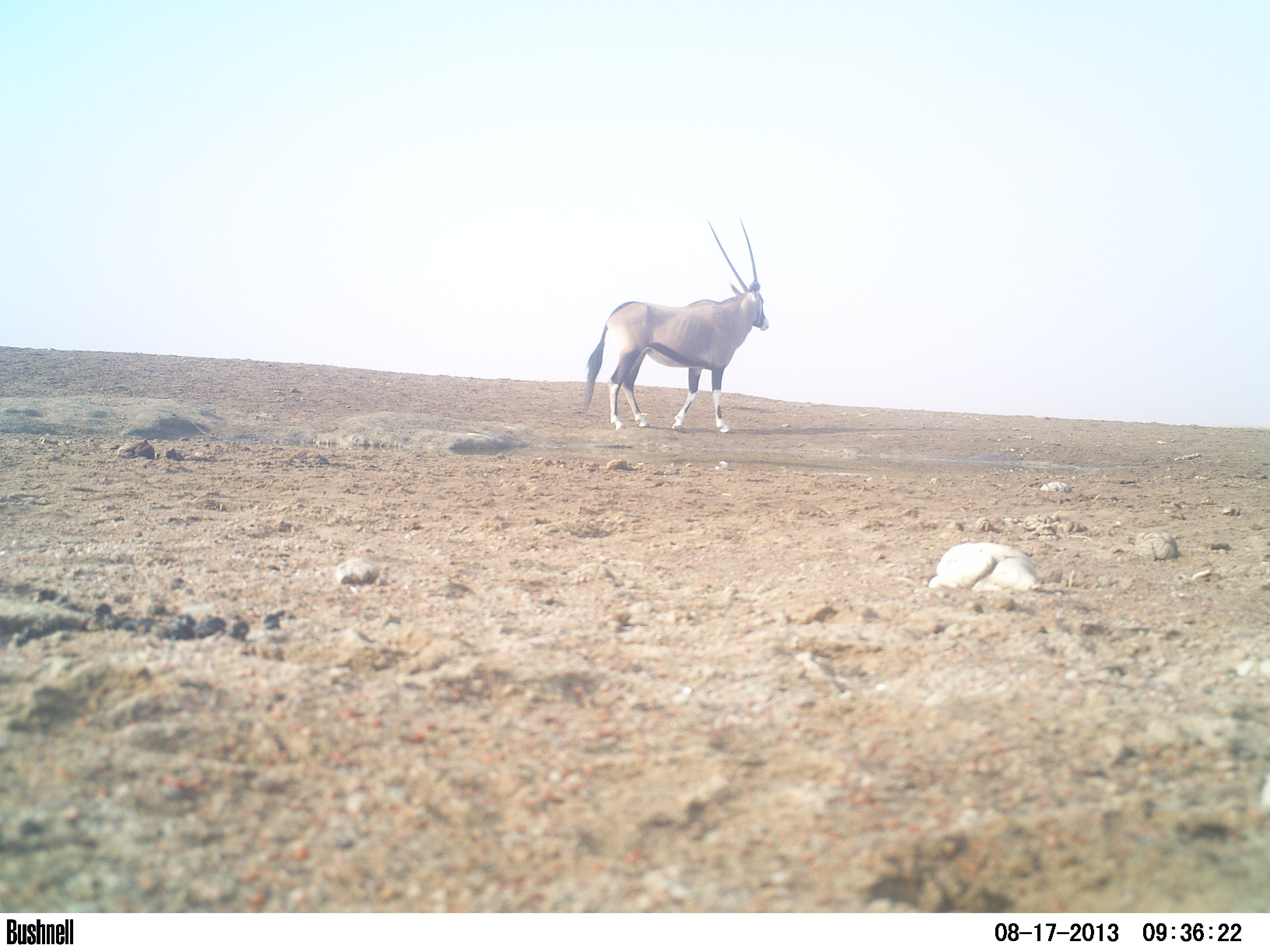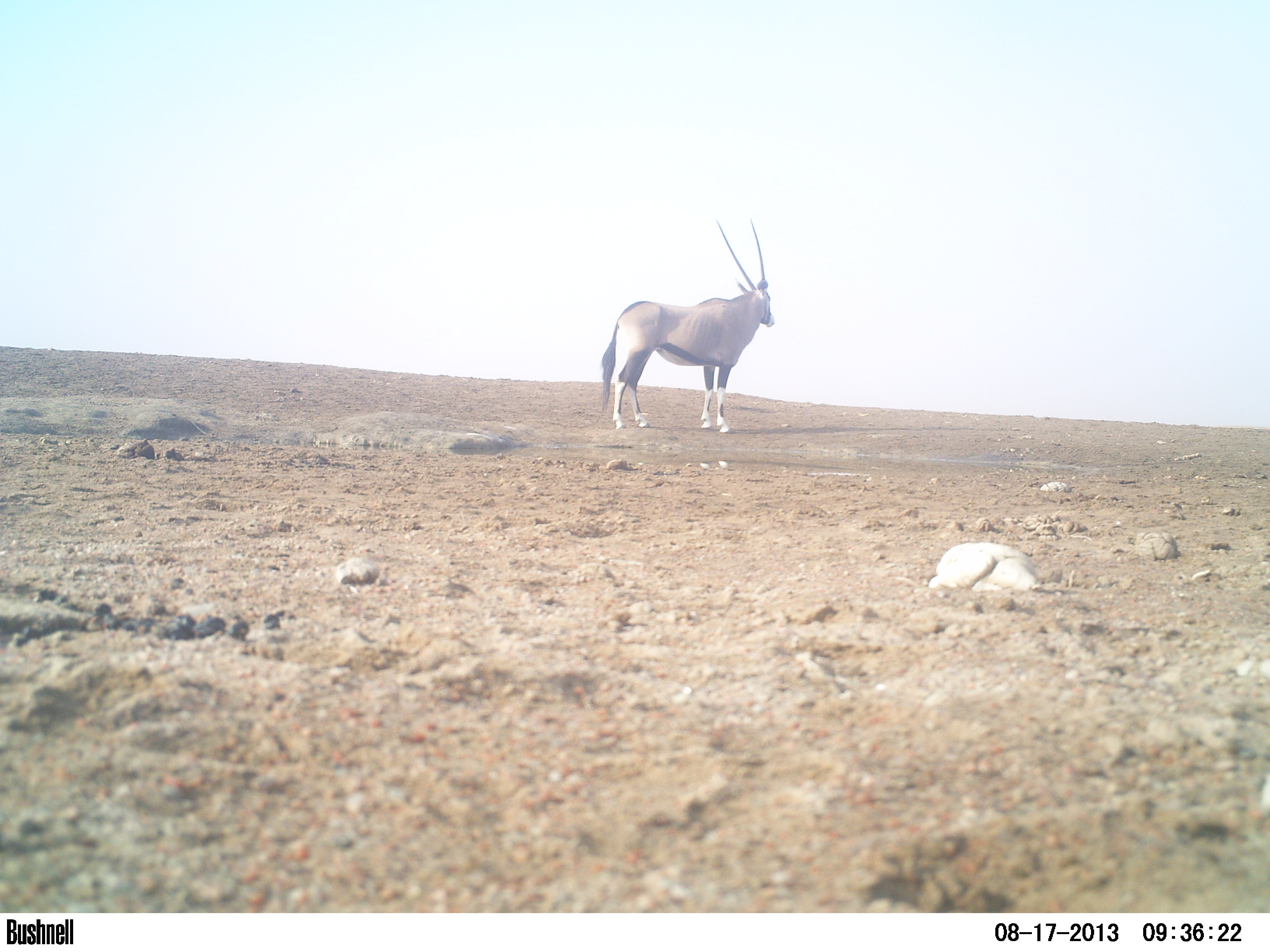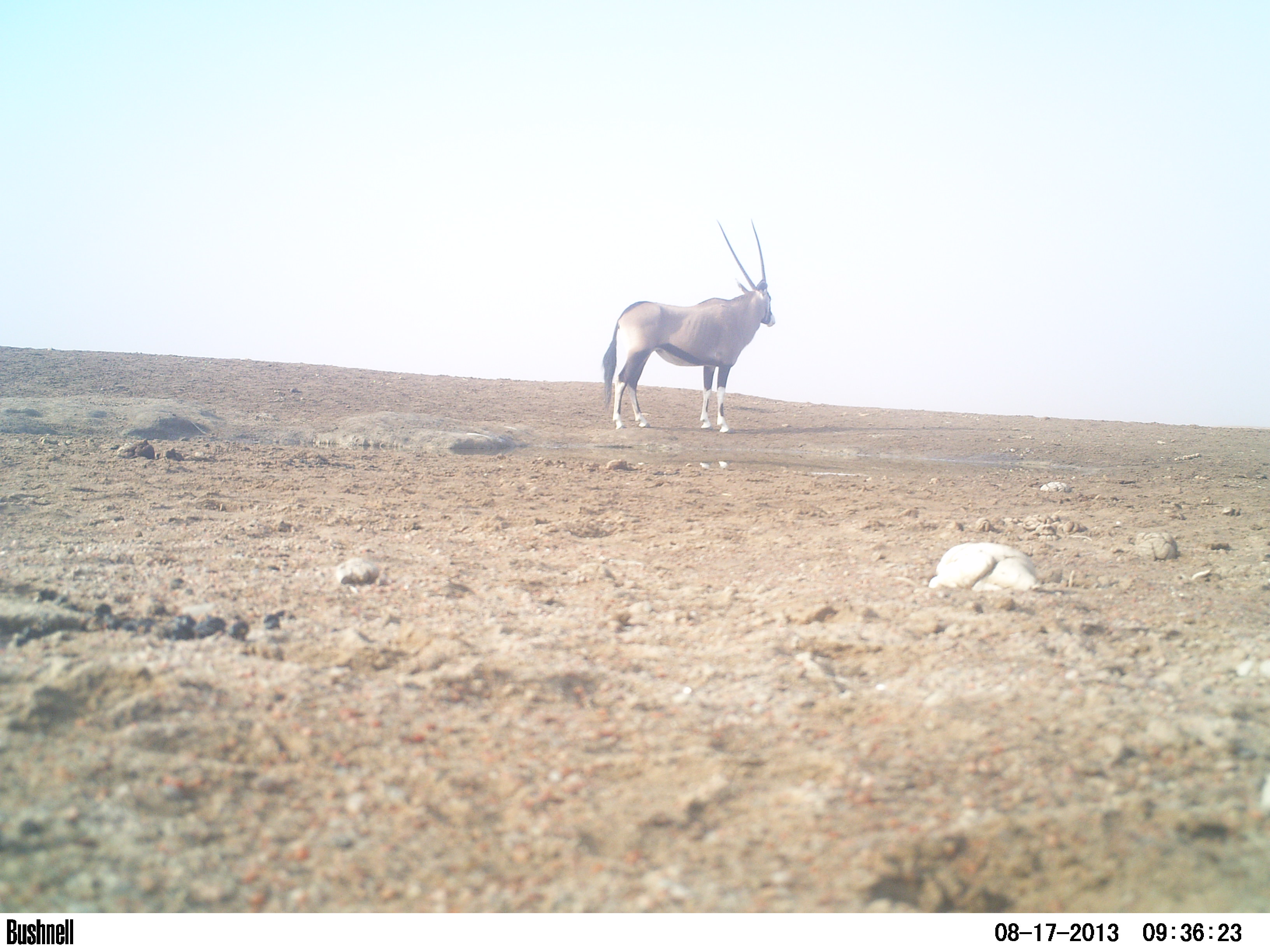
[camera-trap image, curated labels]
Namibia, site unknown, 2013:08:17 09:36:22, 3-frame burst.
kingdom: Animalia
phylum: Chordata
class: Mammalia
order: Artiodactyla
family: Bovidae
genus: Oryx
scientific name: Oryx gazella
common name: gemsbok